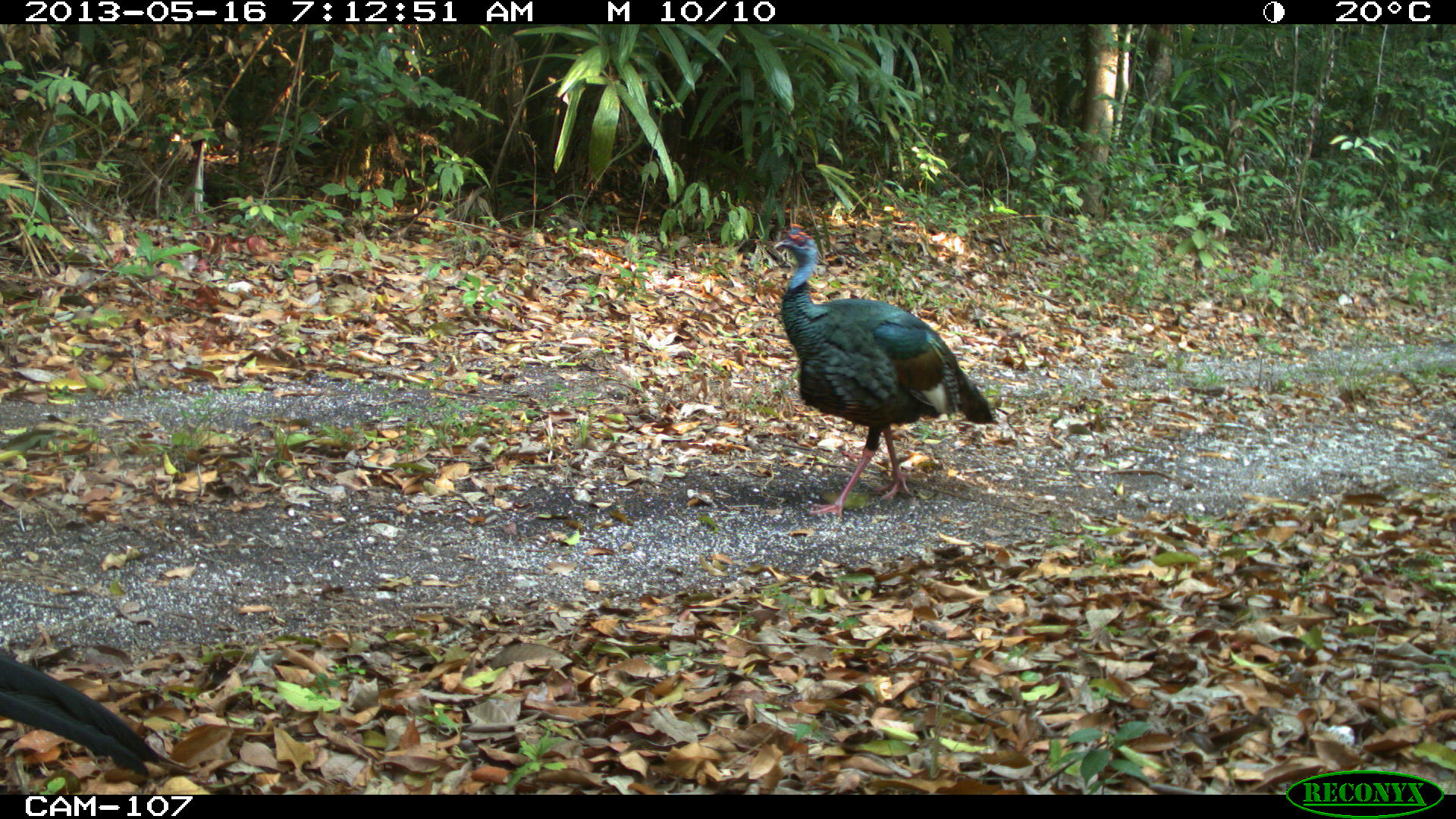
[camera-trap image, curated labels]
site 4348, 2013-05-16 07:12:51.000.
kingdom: Animalia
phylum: Chordata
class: Aves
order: Galliformes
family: Cracidae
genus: Crax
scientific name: Crax rubra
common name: great curassow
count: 1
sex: male